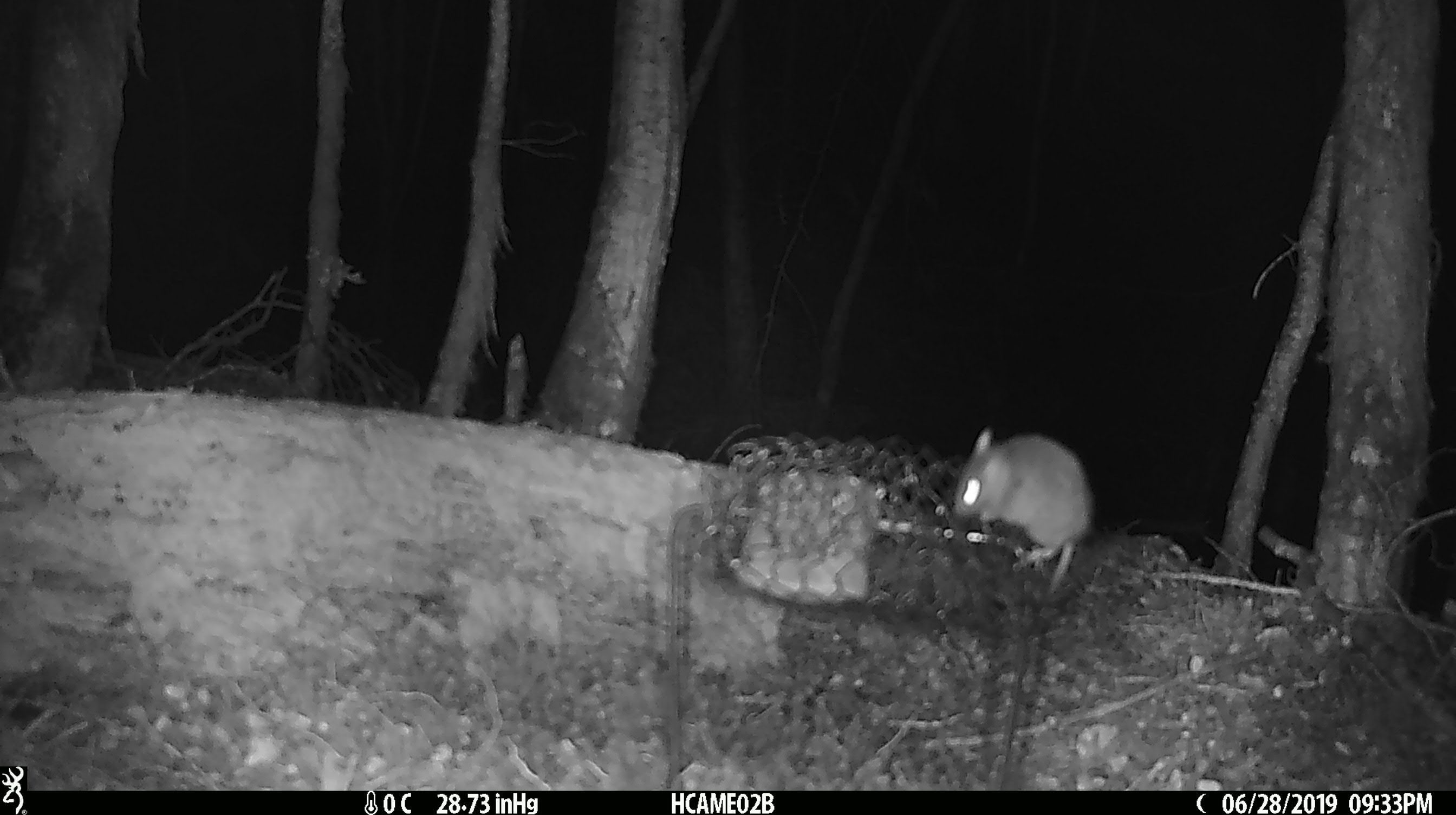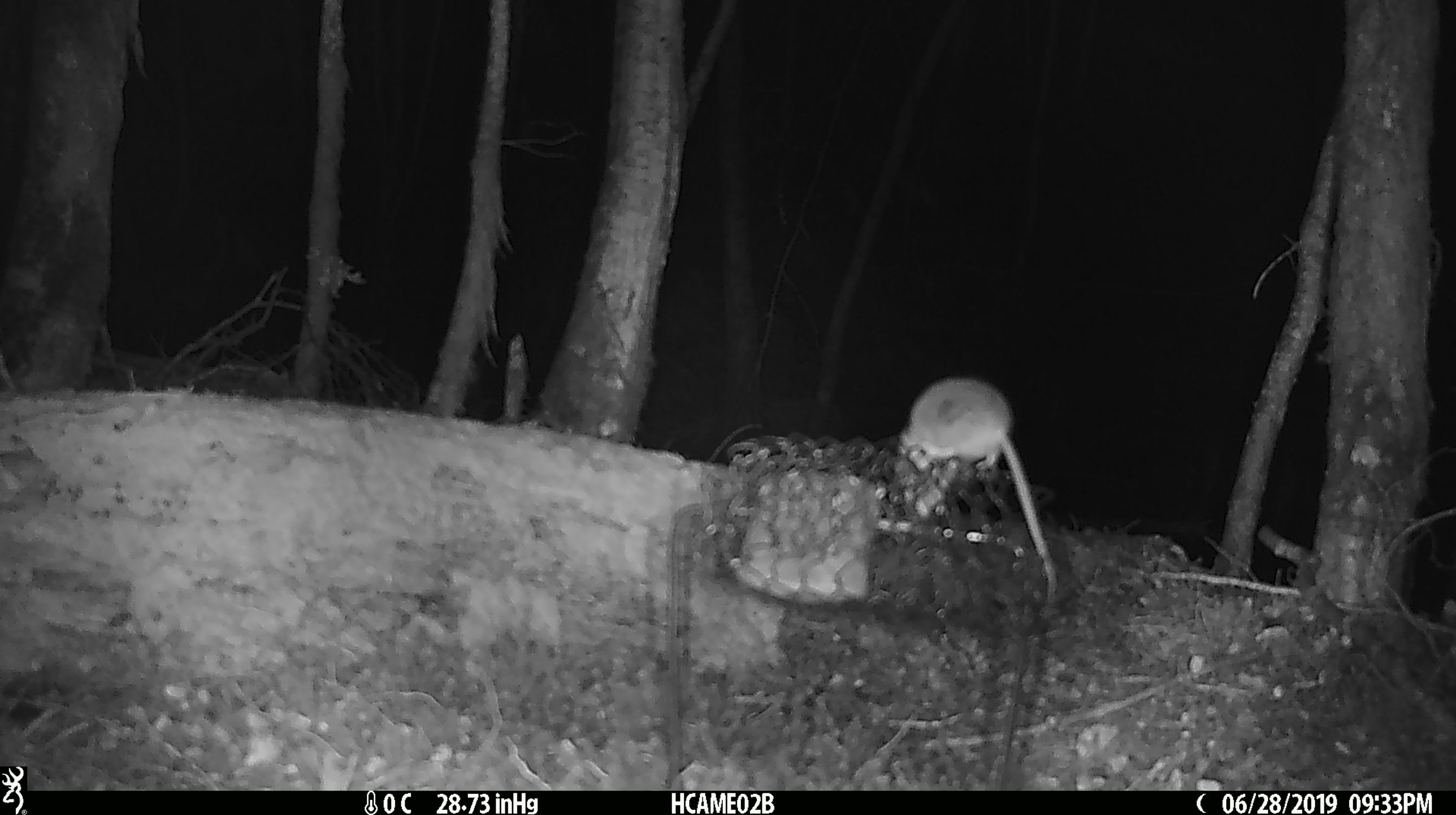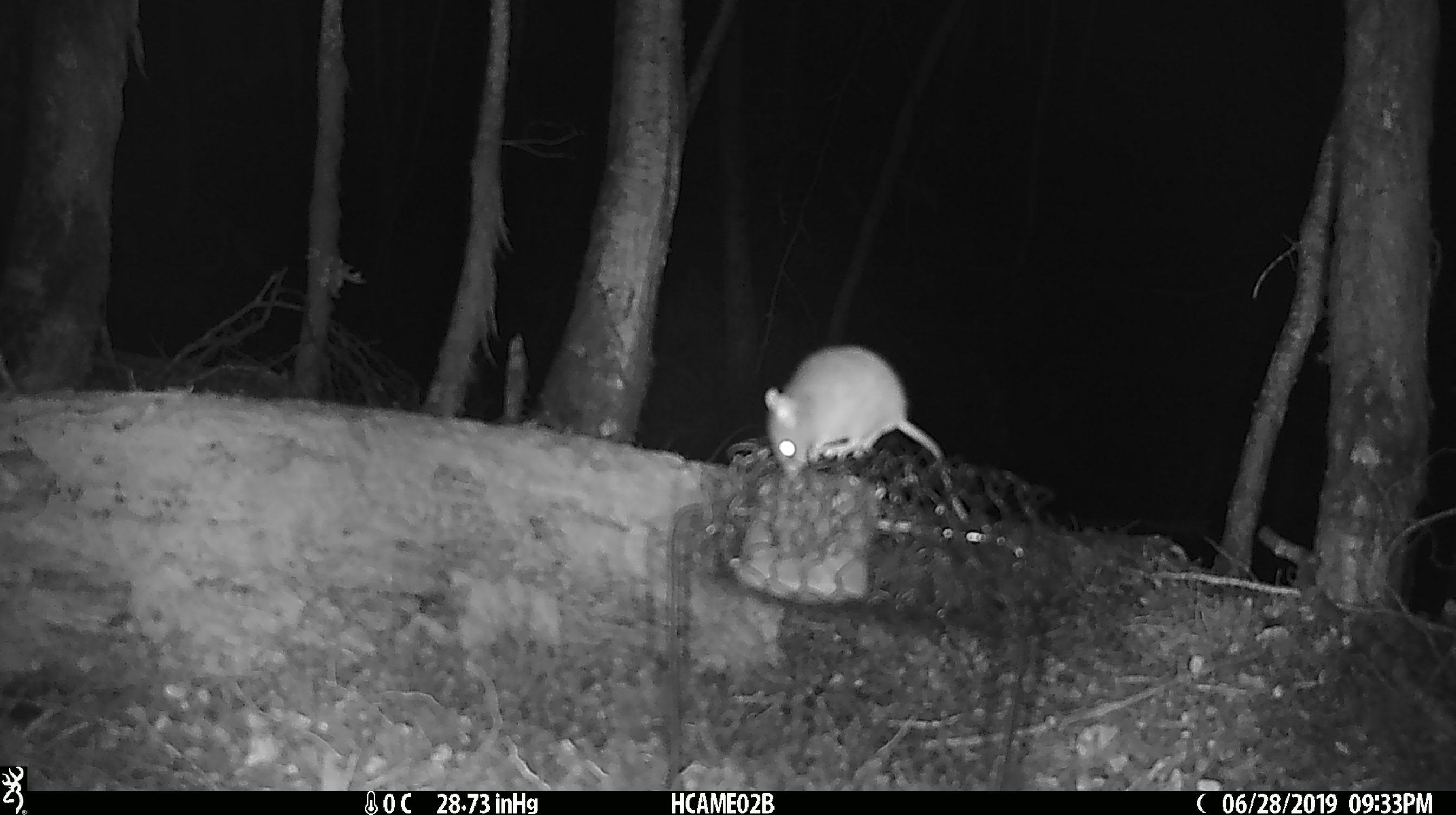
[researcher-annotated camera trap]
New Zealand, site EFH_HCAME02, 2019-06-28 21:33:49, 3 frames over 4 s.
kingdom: Animalia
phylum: Chordata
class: Mammalia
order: Rodentia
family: Muridae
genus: Mus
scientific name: Mus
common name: mouse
Mouse (Mus).